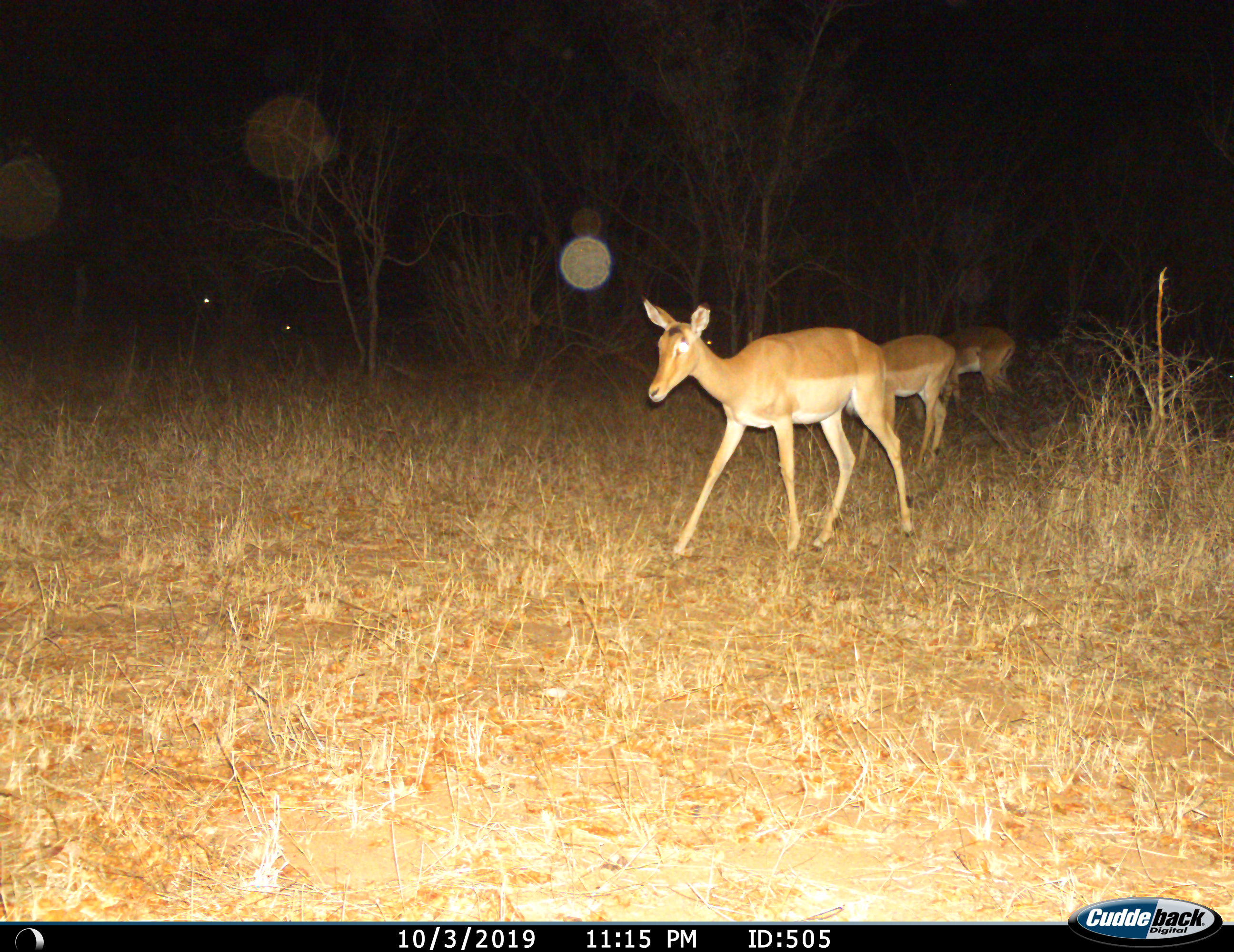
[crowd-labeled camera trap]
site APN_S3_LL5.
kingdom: Animalia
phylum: Chordata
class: Mammalia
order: Artiodactyla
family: Bovidae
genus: Aepyceros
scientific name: Aepyceros melampus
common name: impala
Impala (Aepyceros melampus), count 3. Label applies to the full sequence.